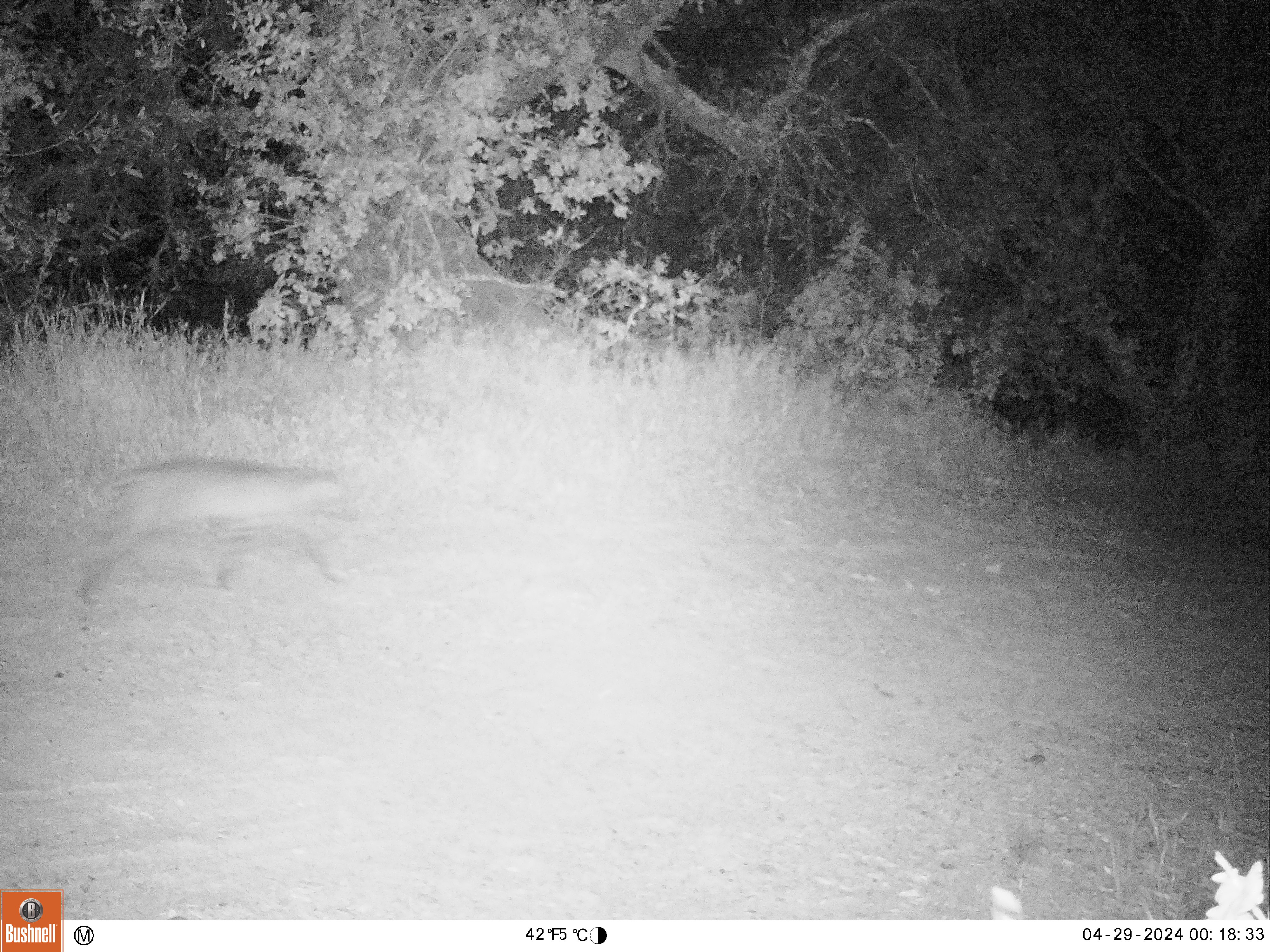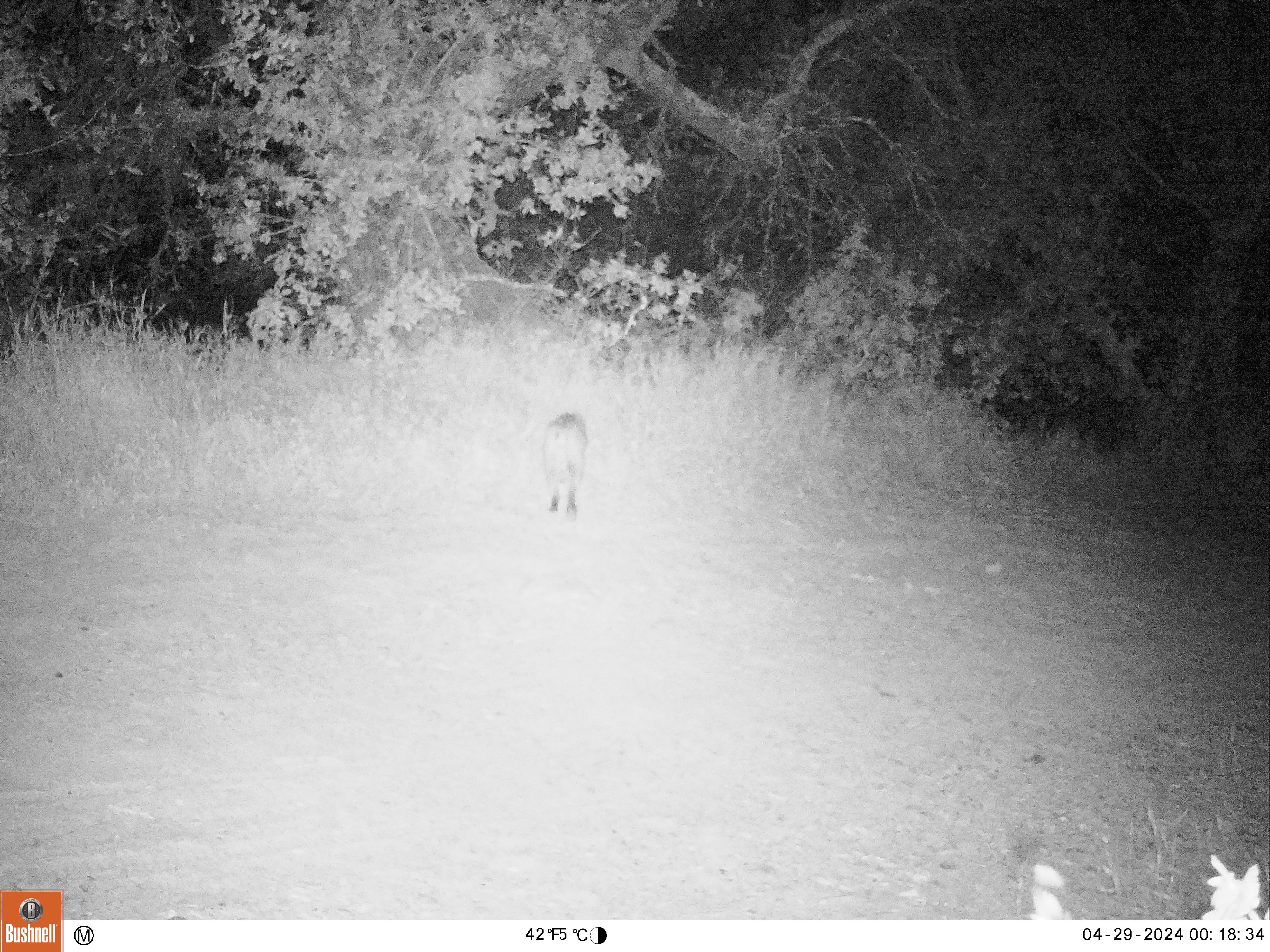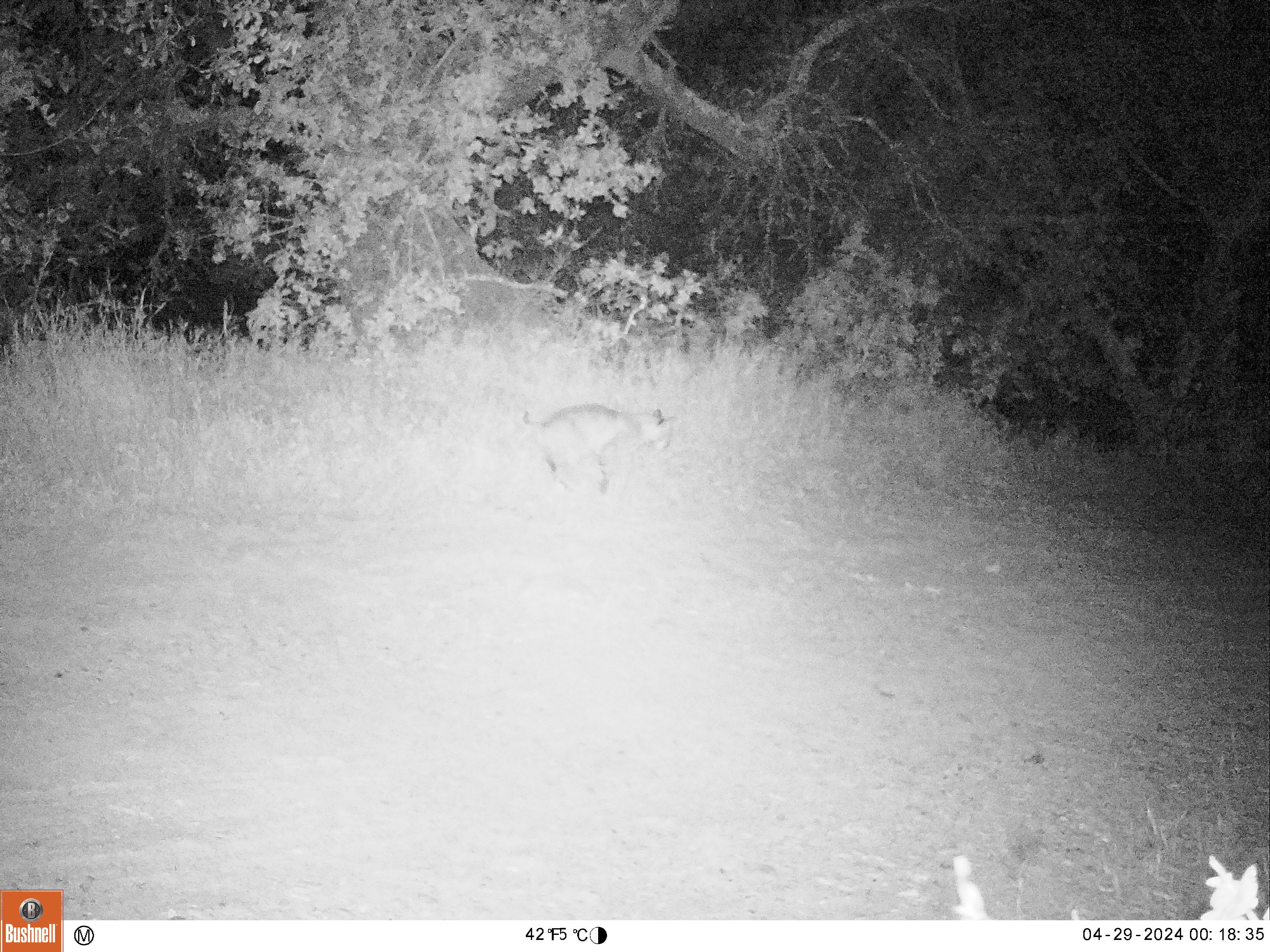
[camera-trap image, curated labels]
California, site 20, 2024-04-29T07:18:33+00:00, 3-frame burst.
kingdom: Animalia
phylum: Chordata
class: Mammalia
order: Carnivora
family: Felidae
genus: Lynx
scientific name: Lynx rufus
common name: bobcat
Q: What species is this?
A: Bobcat (Lynx rufus).